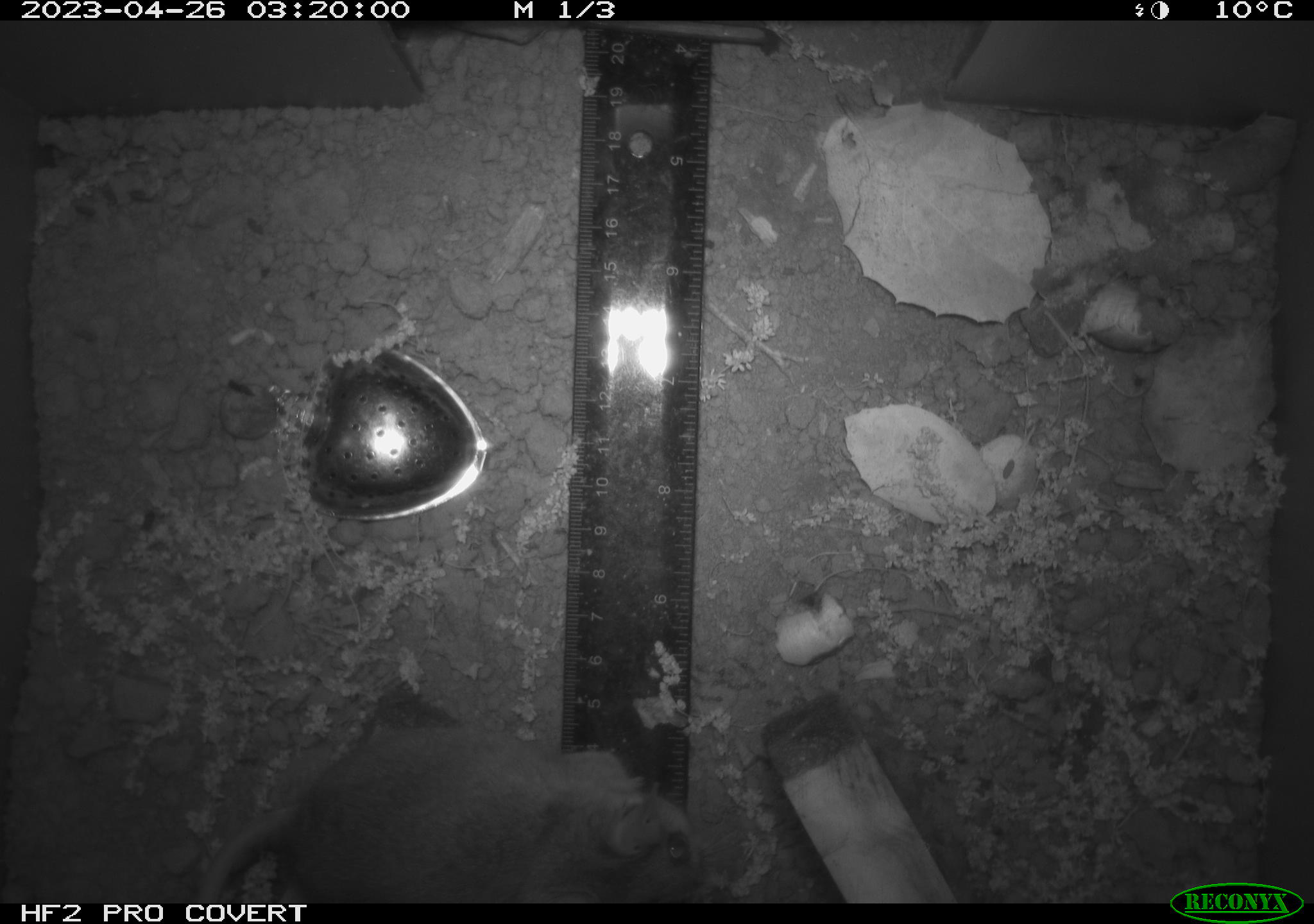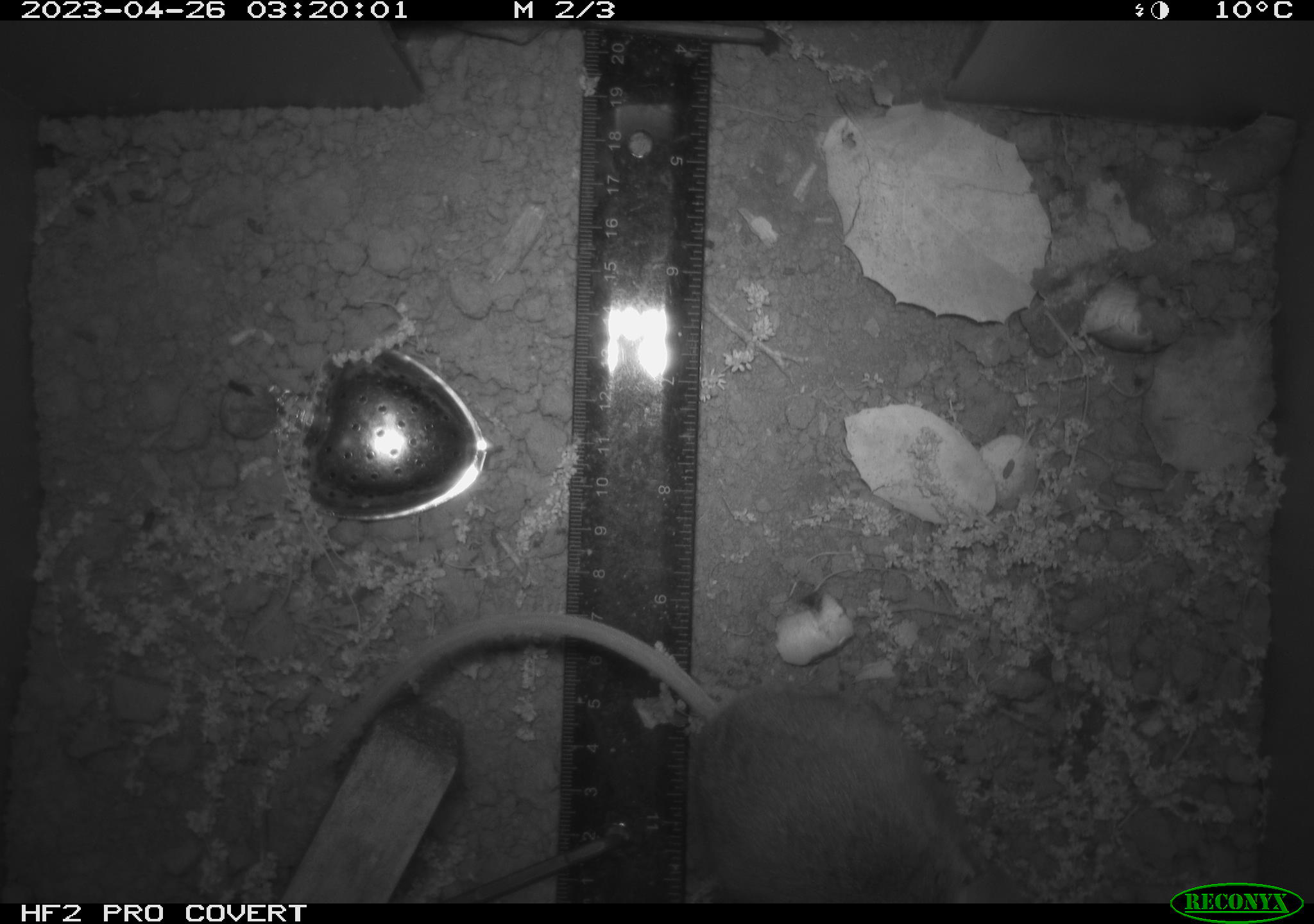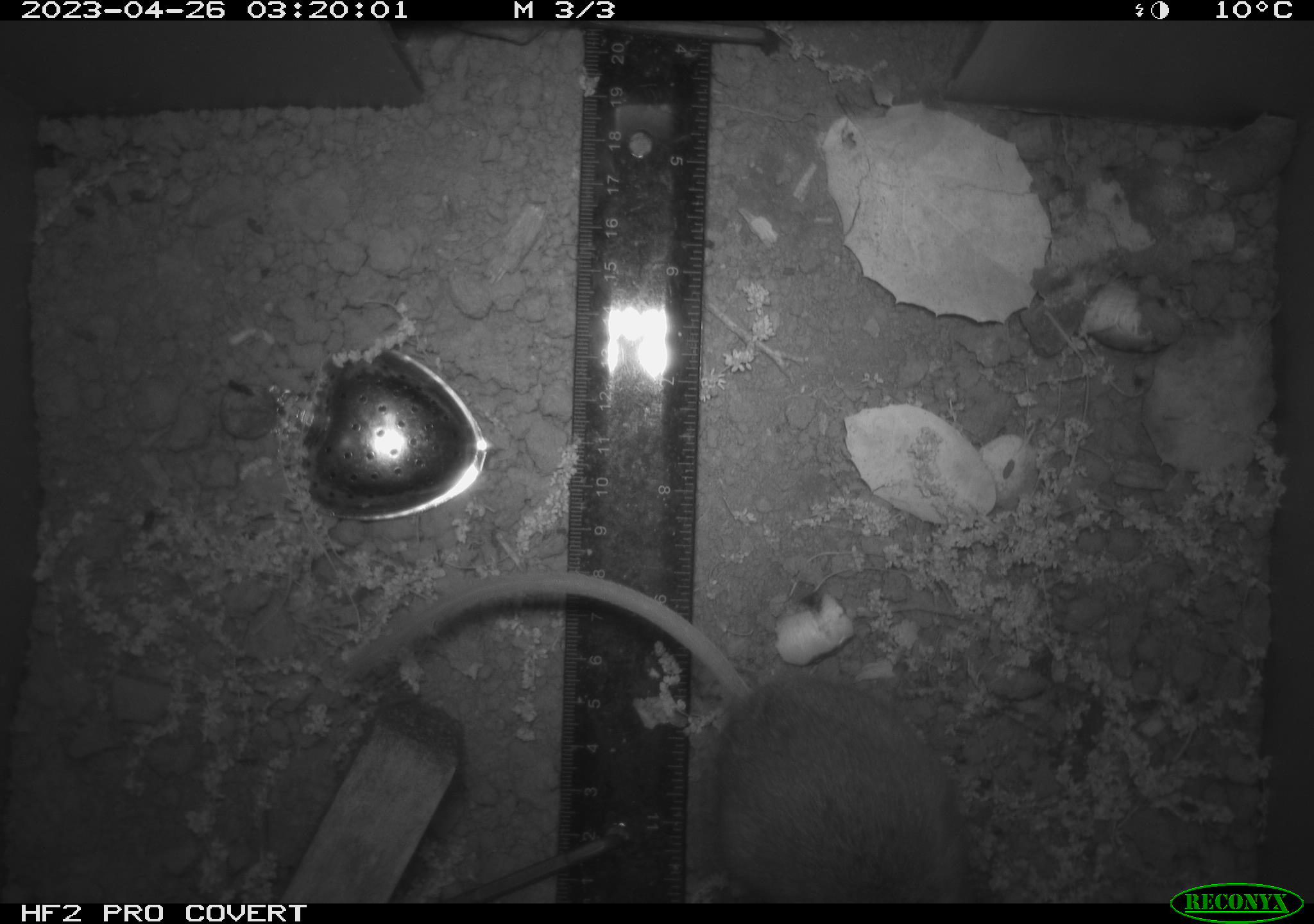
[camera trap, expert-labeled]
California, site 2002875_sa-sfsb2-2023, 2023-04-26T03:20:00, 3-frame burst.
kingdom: Animalia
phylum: Chordata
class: Mammalia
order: Rodentia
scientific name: Rodentia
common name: mouse species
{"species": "mouse species (Rodentia)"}